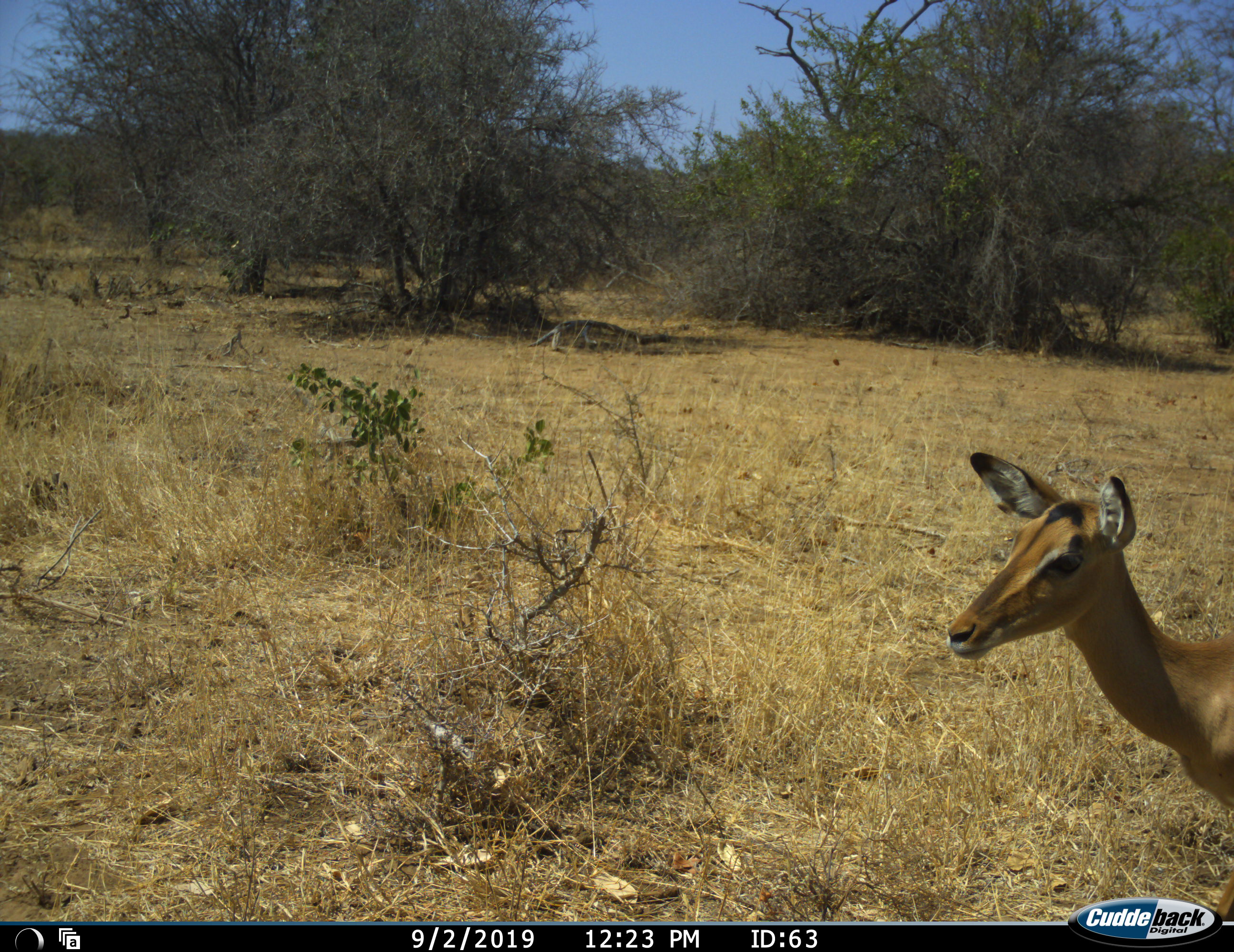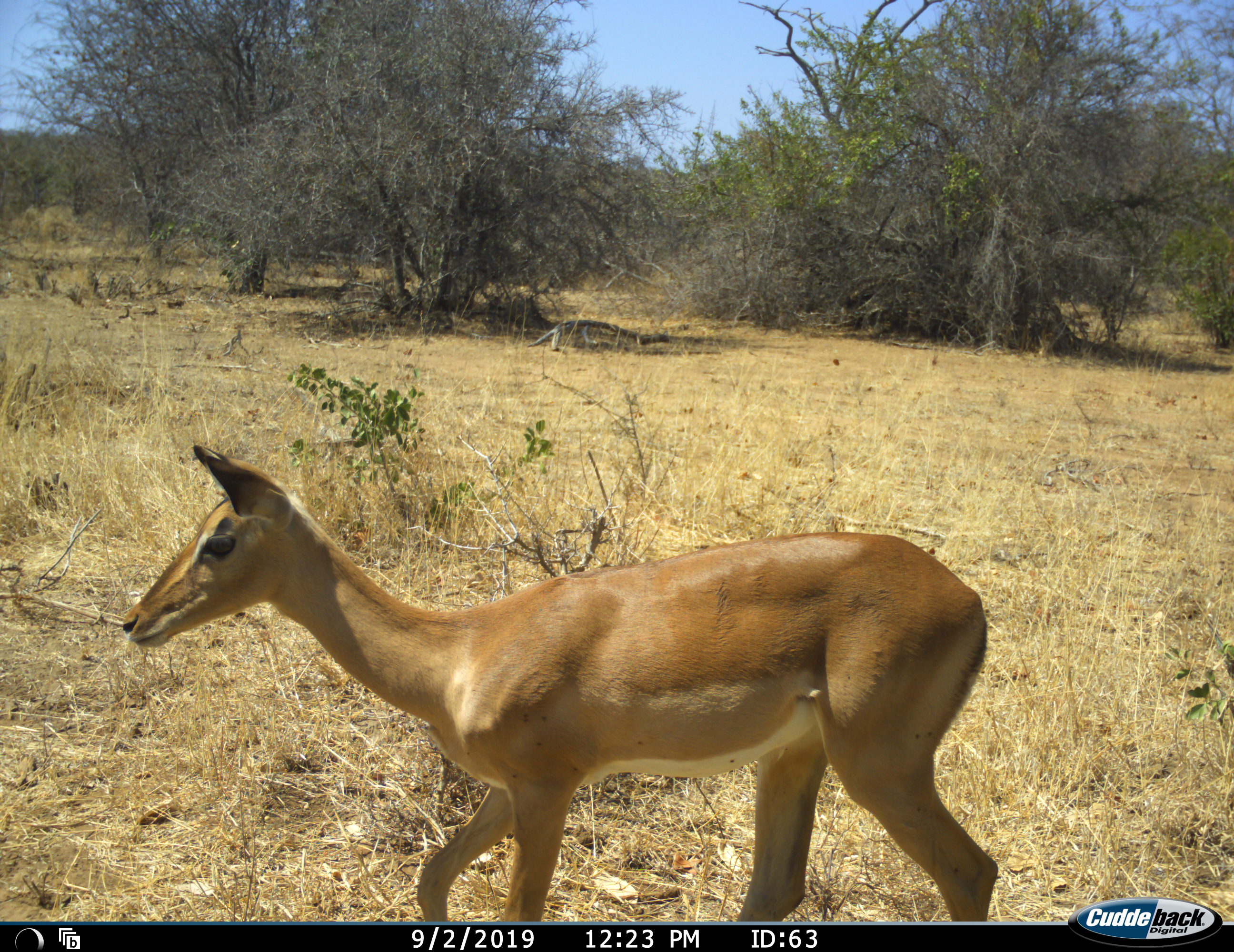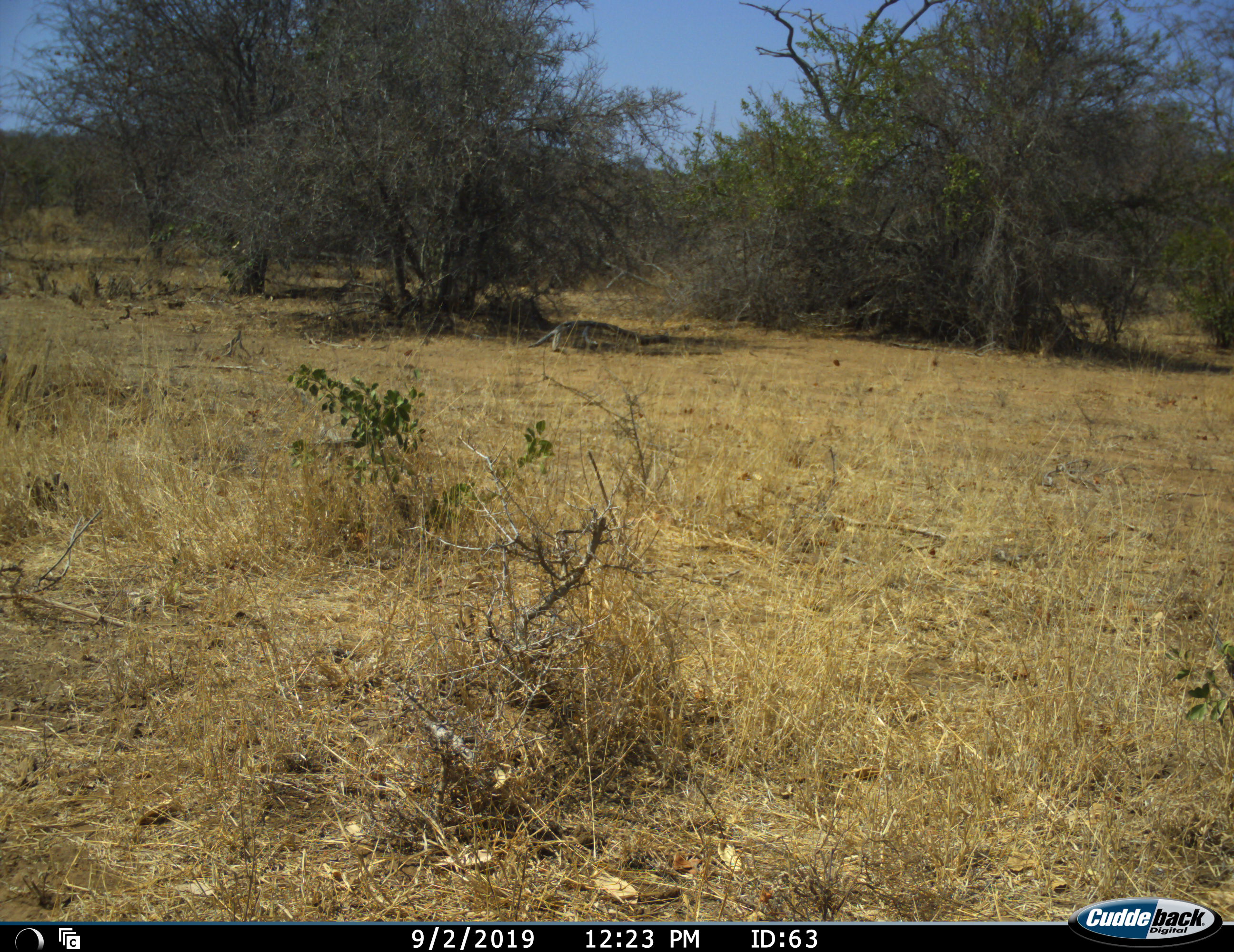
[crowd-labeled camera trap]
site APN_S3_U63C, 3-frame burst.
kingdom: Animalia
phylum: Chordata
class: Mammalia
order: Artiodactyla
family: Bovidae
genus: Aepyceros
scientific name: Aepyceros melampus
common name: impala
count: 1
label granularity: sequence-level